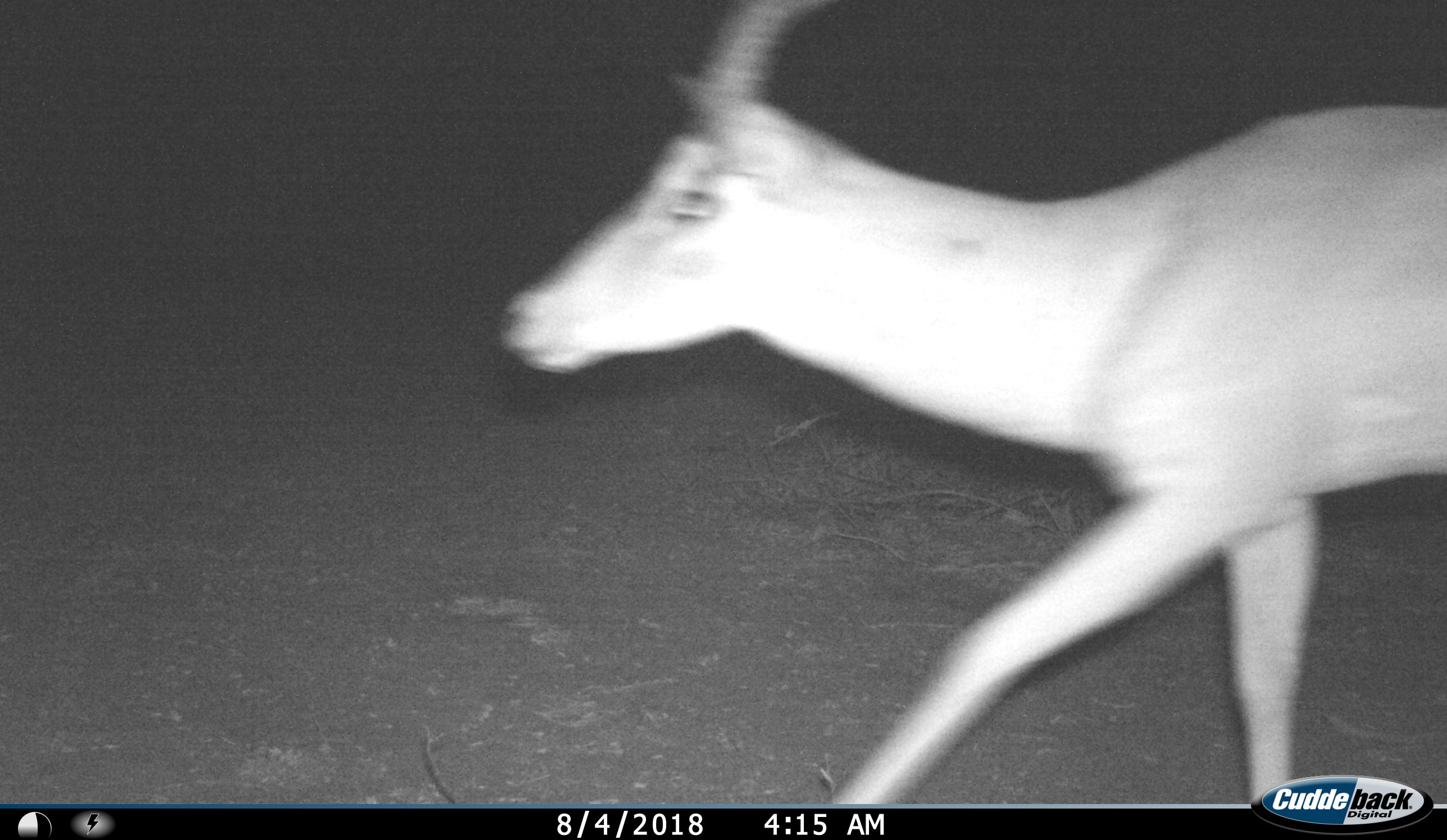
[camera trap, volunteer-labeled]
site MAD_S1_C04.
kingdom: Animalia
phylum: Chordata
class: Mammalia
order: Artiodactyla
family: Bovidae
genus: Aepyceros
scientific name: Aepyceros melampus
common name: impala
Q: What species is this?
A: Impala (Aepyceros melampus).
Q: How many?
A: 1.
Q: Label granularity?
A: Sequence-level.